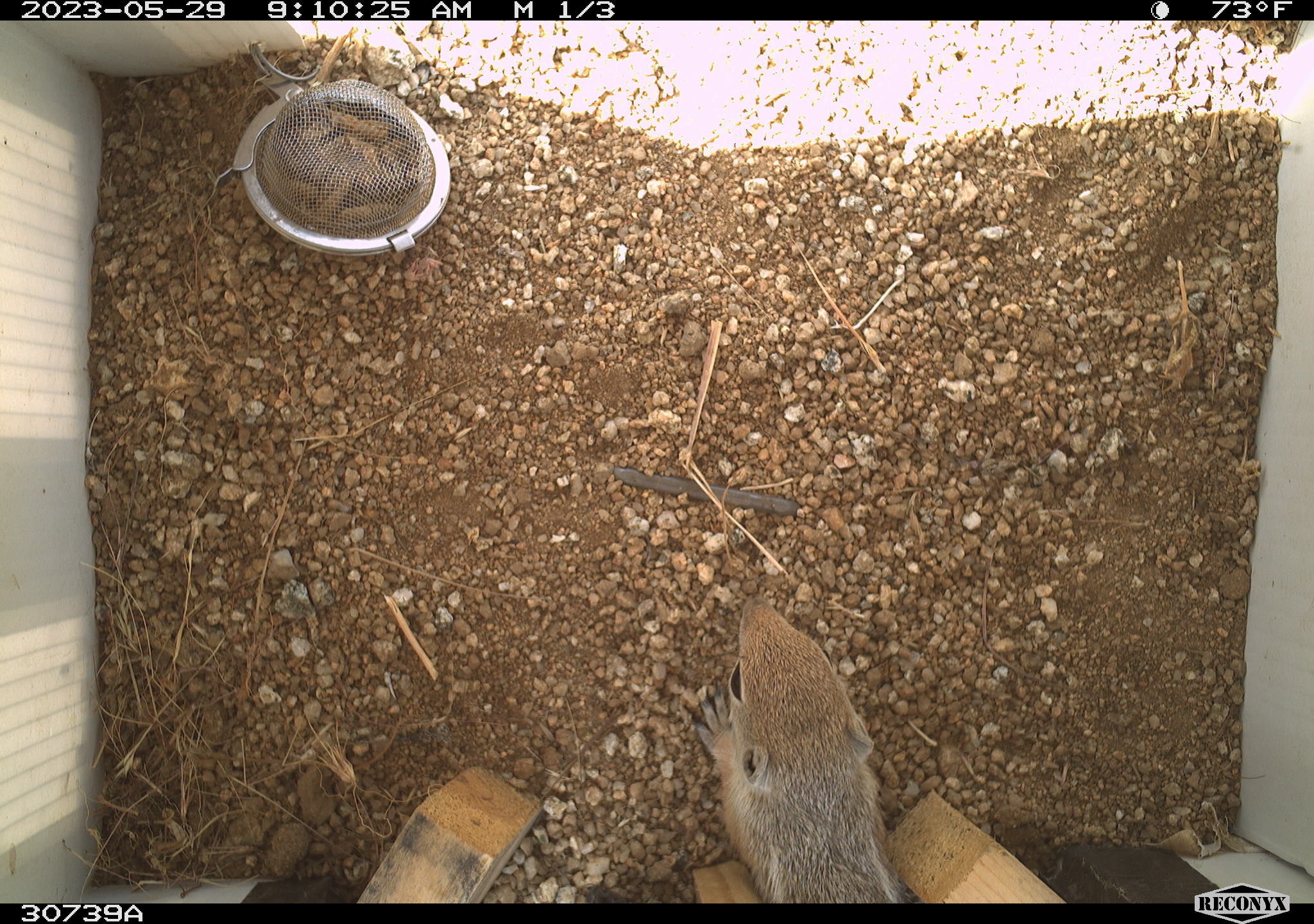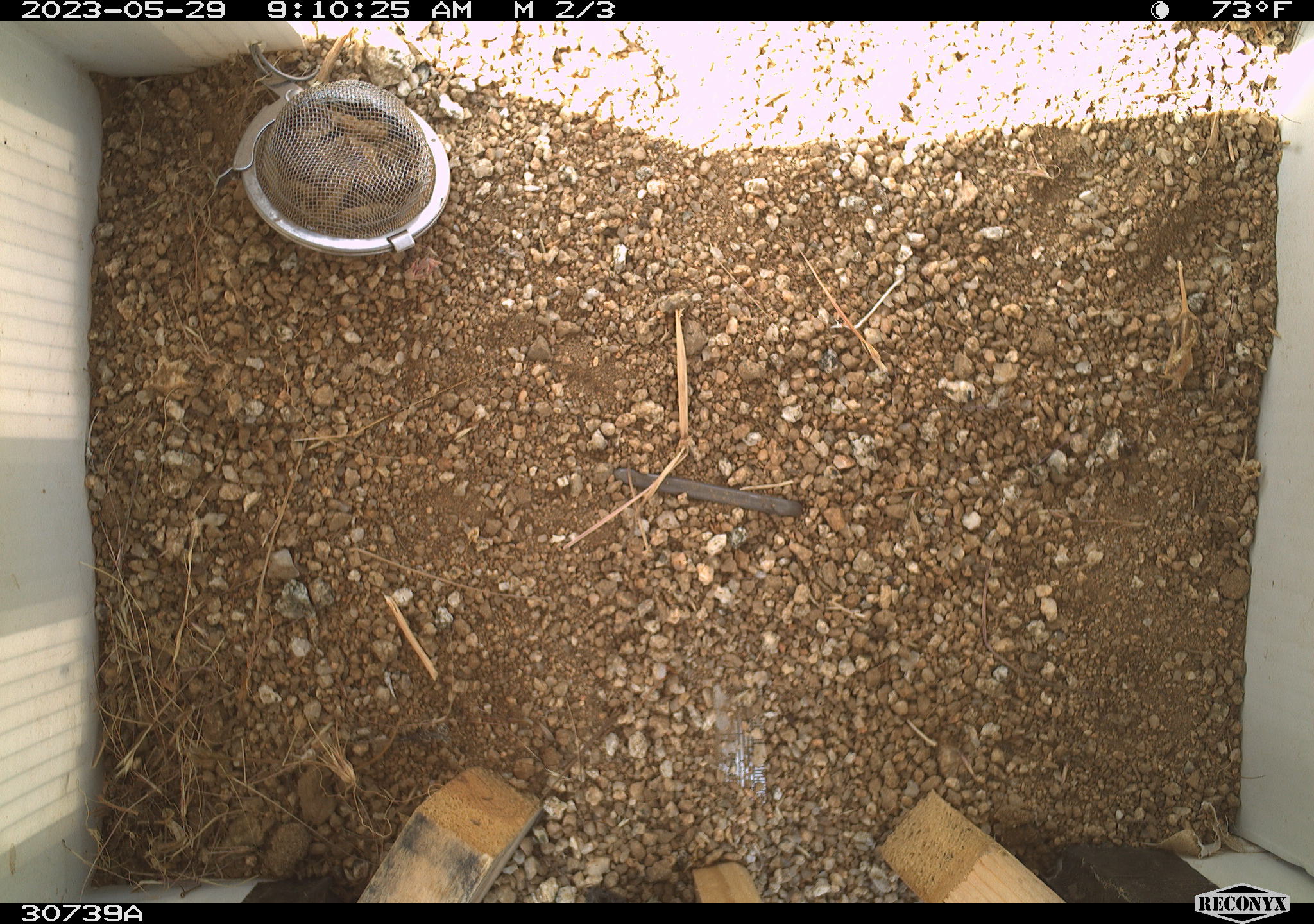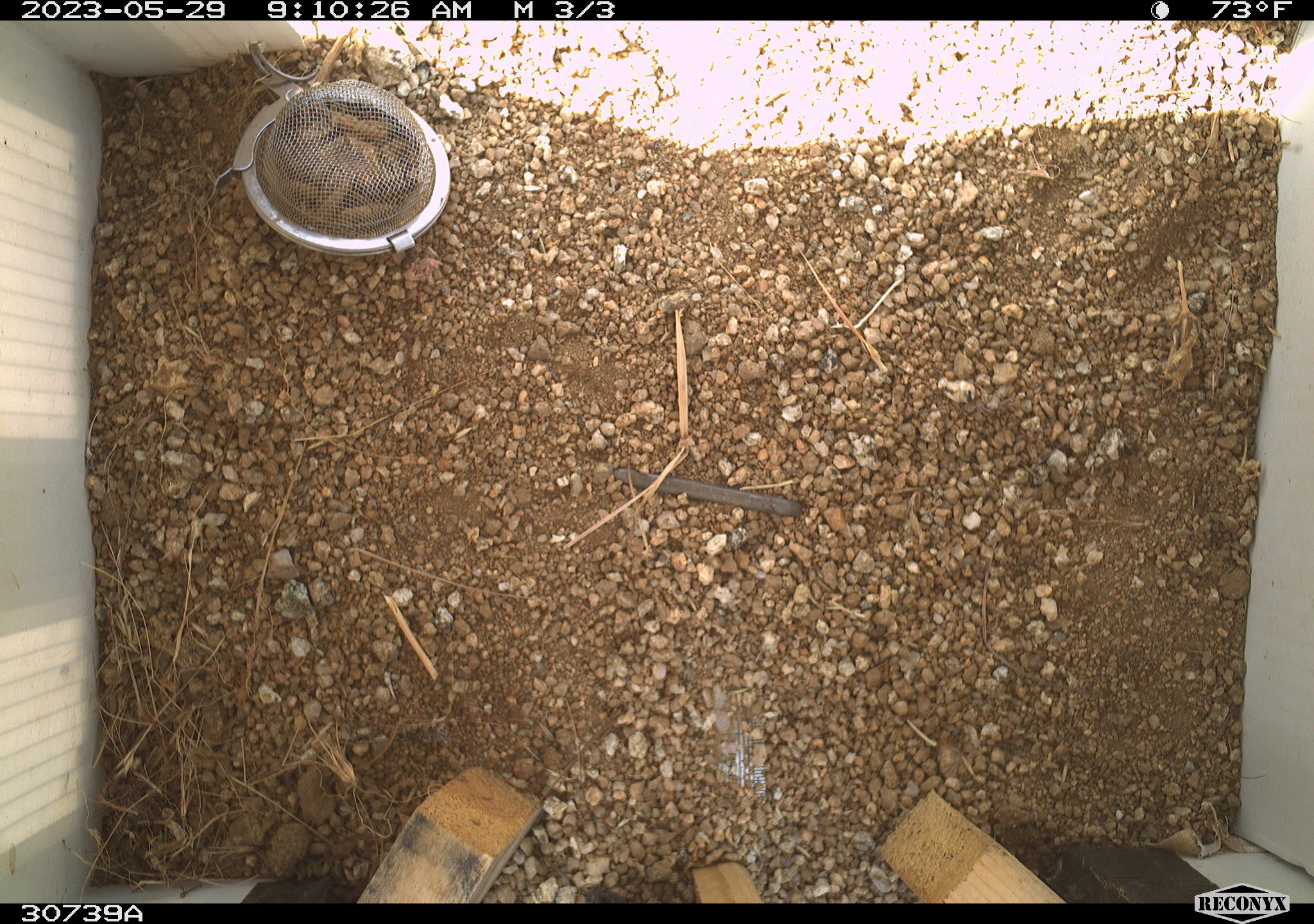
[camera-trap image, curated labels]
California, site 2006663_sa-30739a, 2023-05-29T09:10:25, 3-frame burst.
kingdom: Animalia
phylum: Chordata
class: Mammalia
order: Rodentia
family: Sciuridae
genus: Ammospermophilus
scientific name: Ammospermophilus leucurus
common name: white-tailed antelope squirrel